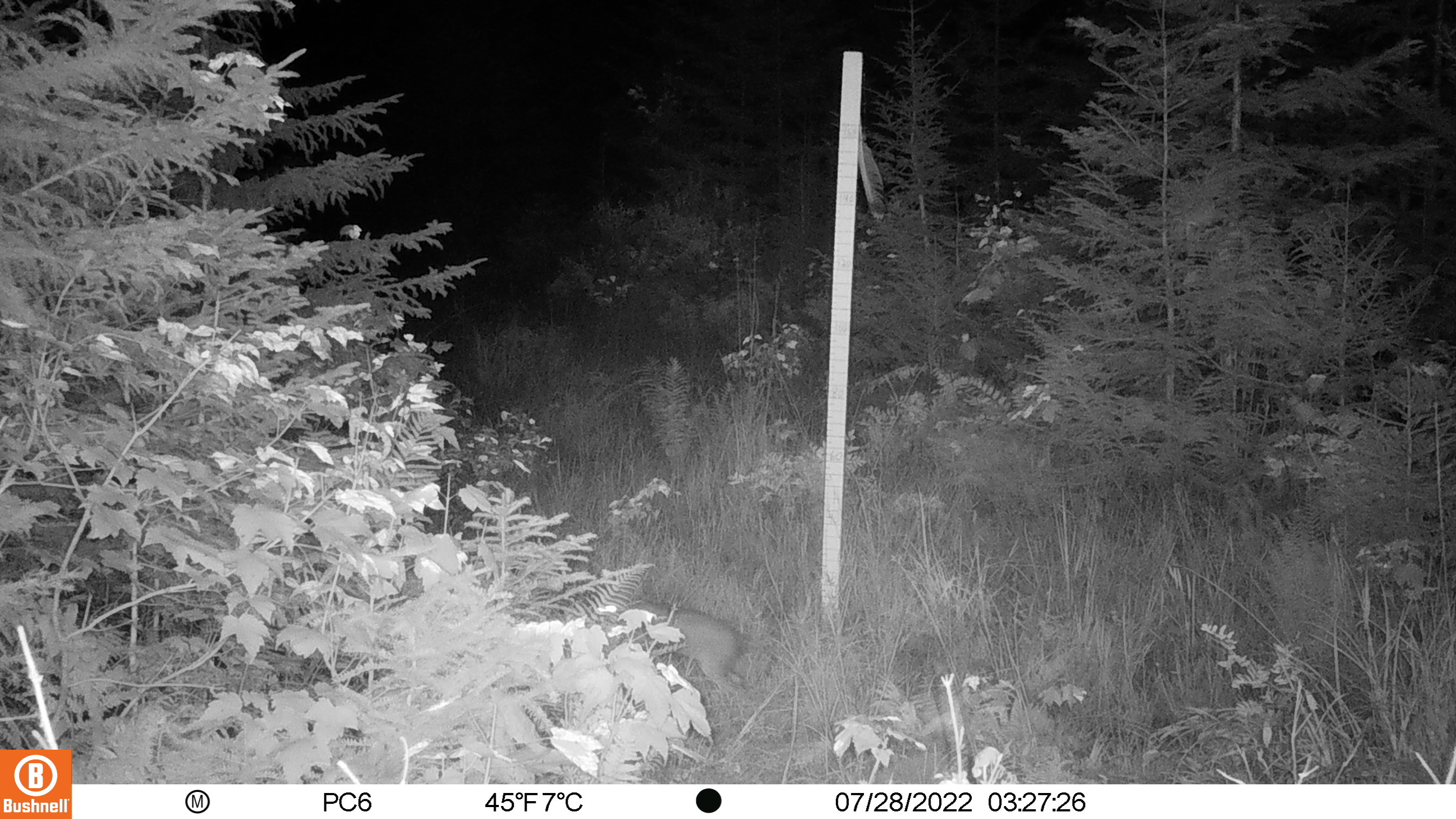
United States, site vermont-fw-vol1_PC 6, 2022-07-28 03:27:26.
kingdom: Animalia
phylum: Chordata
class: Mammalia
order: Lagomorpha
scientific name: Lagomorpha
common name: rabbit or hare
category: rabbit or hare sp.